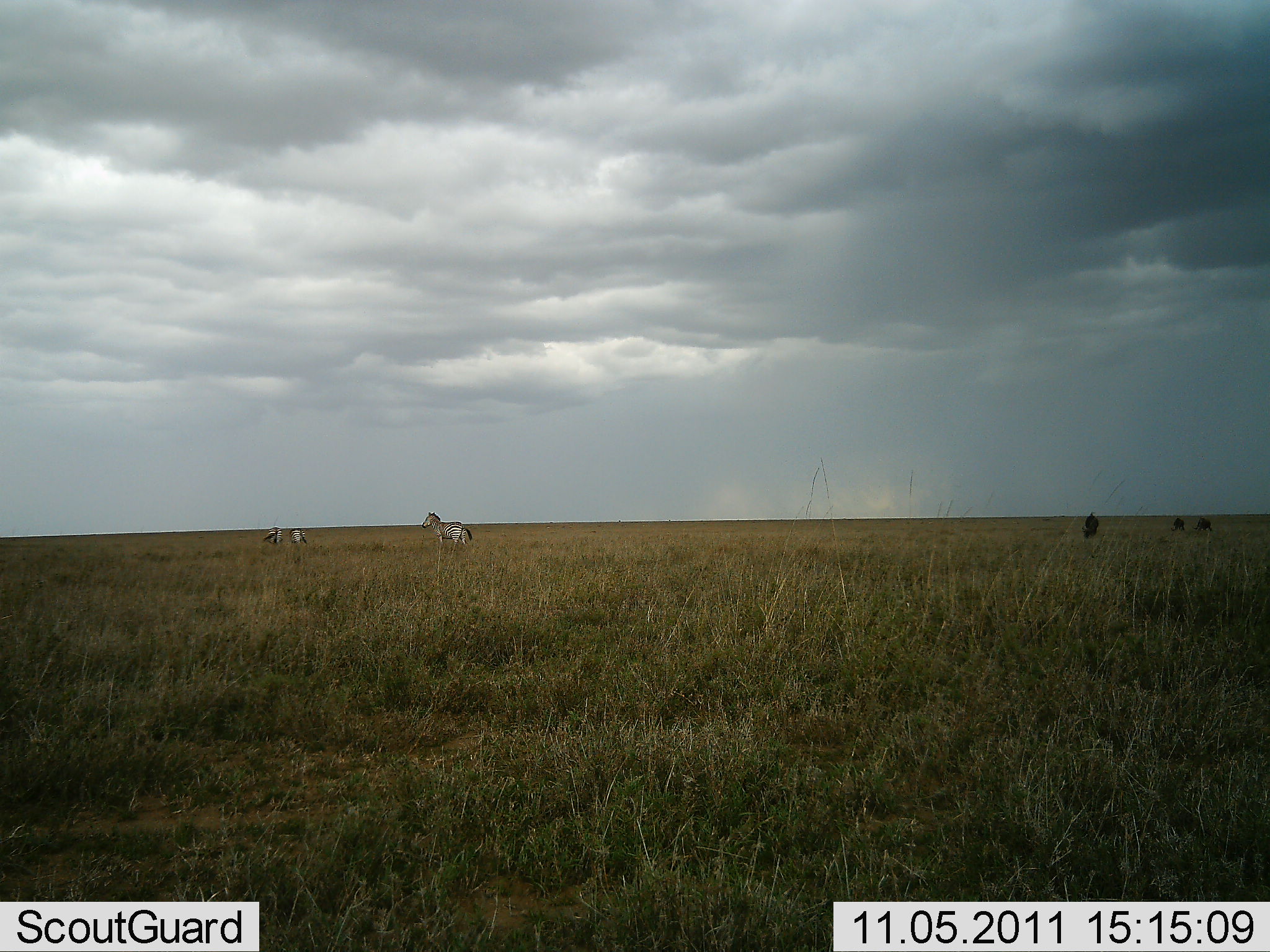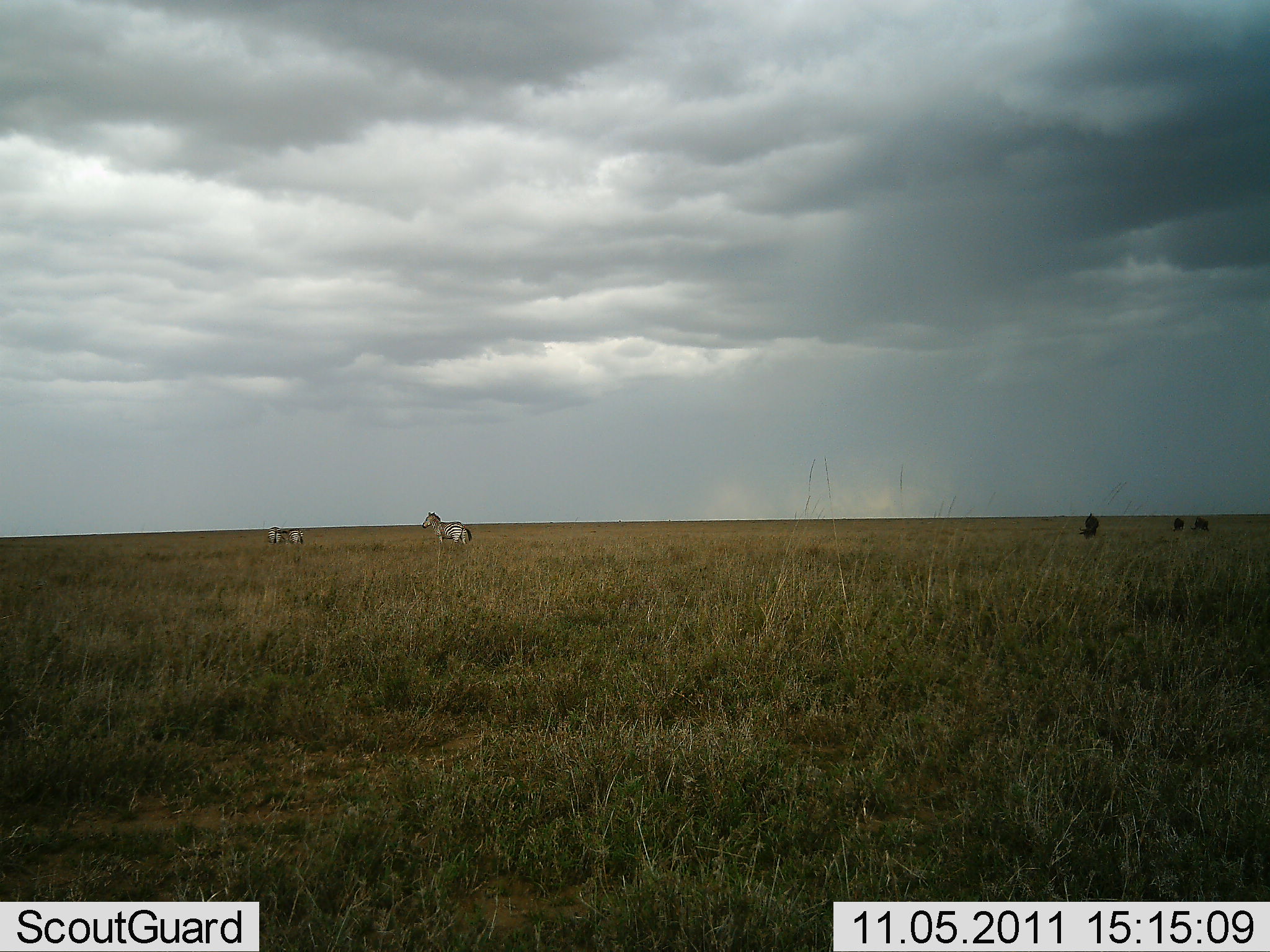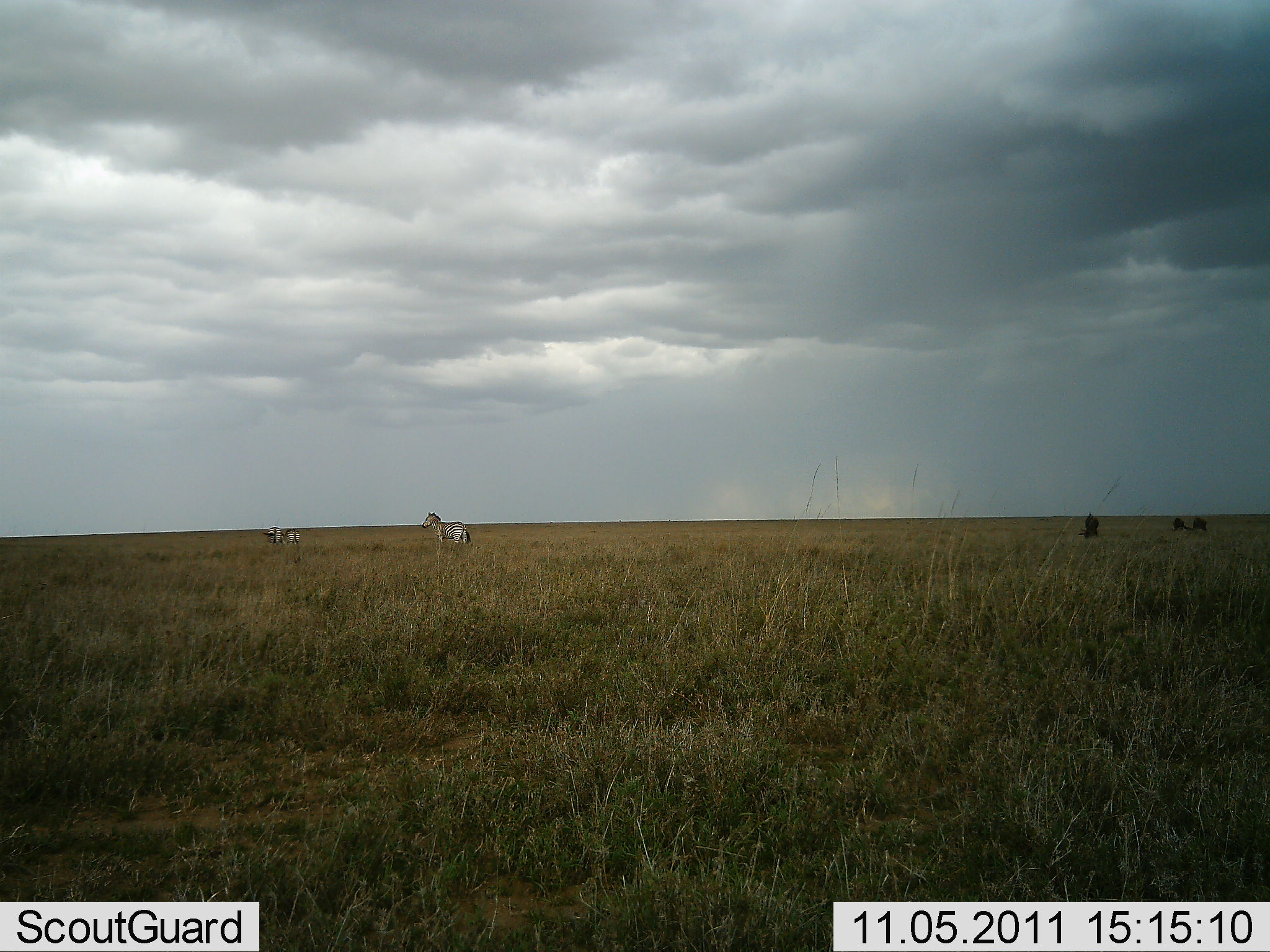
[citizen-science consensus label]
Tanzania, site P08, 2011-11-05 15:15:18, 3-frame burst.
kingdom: Animalia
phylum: Chordata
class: Mammalia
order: Perissodactyla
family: Equidae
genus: Equus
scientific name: Equus quagga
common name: plains zebra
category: zebra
Zebra (plains zebra) (Equus quagga), count 3. Behavior (volunteer vote fractions): standing 79%, resting 0%, moving 26%, interacting 5%. Young present (vote fraction): 0%. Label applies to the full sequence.